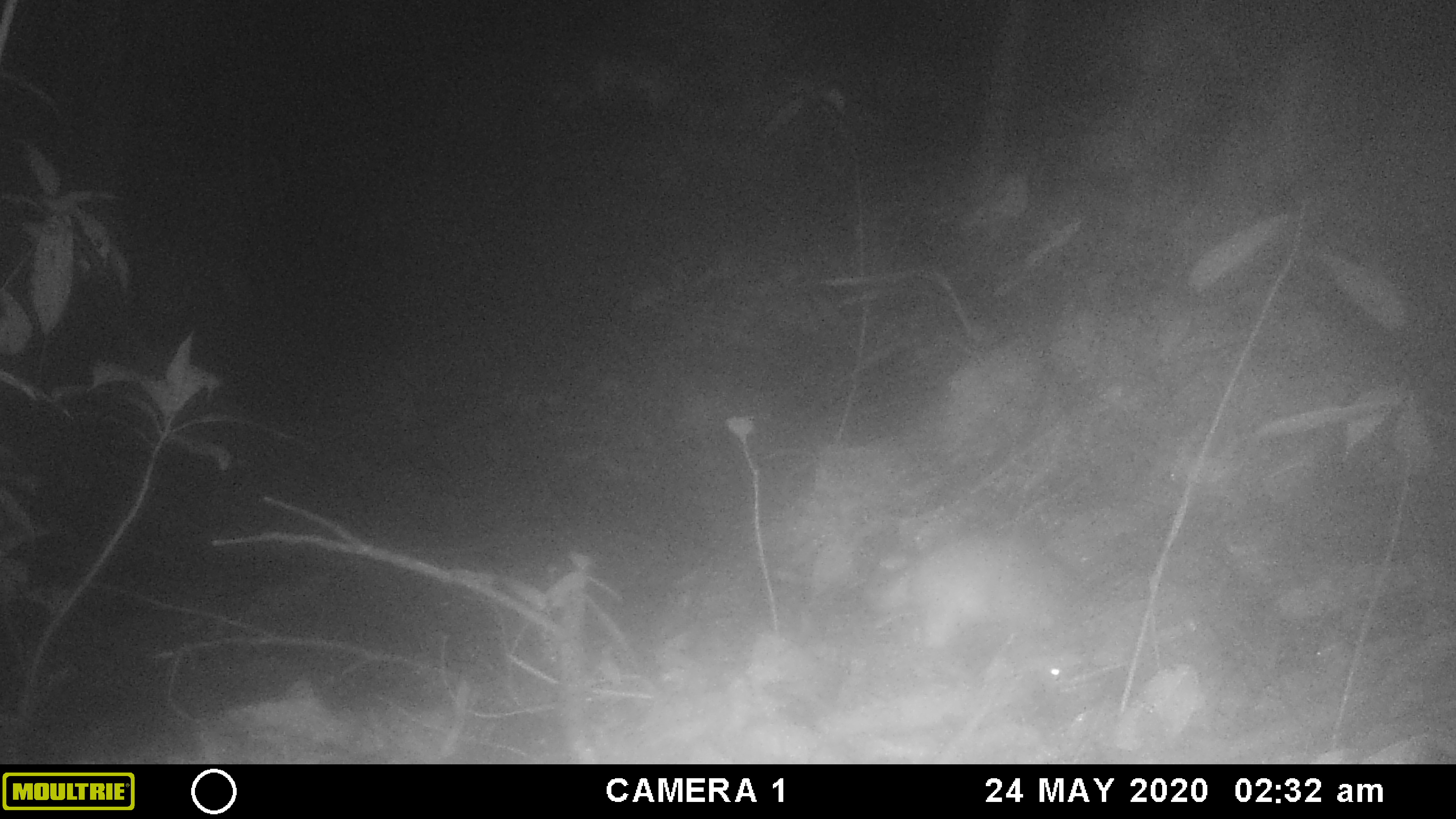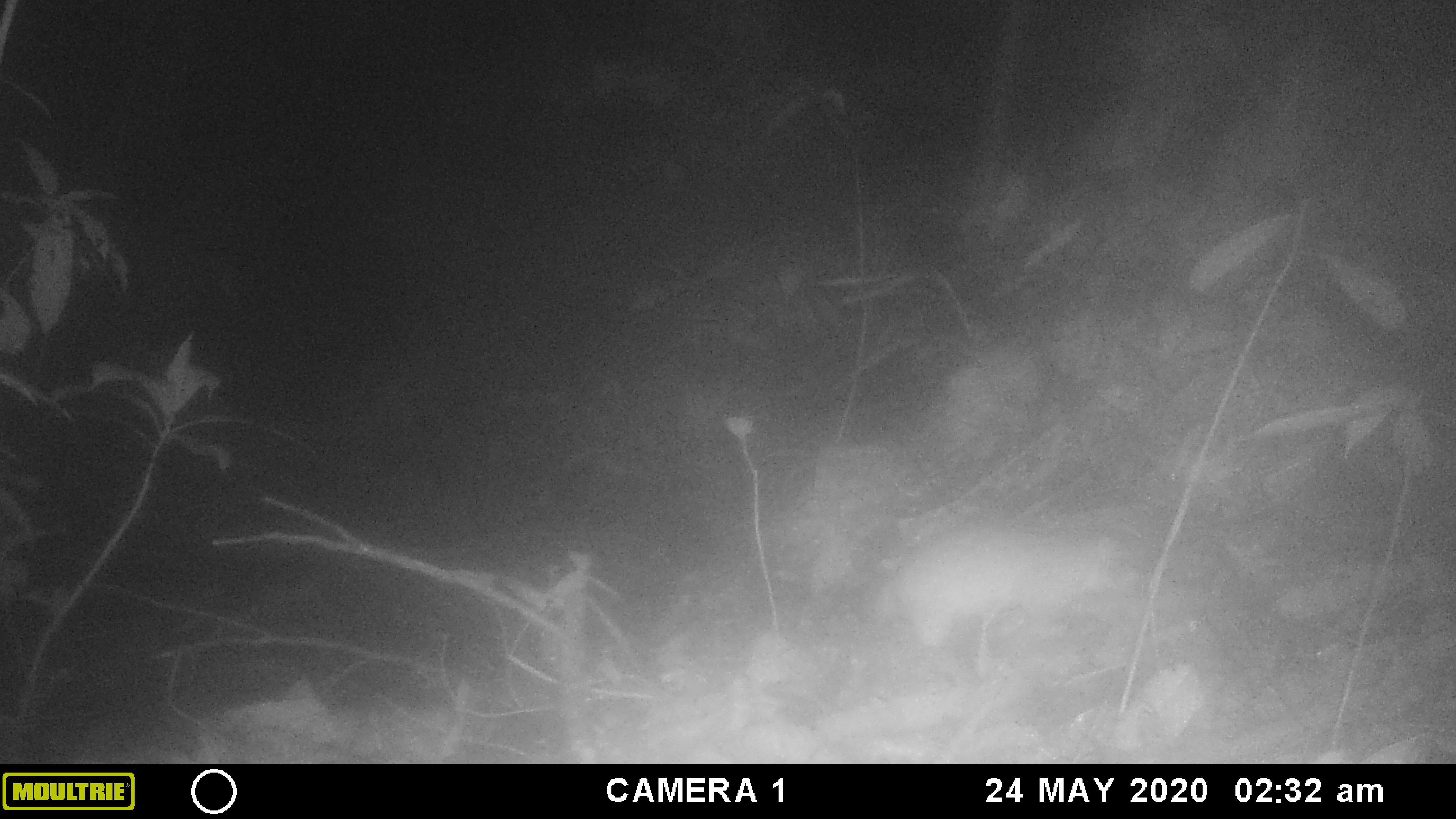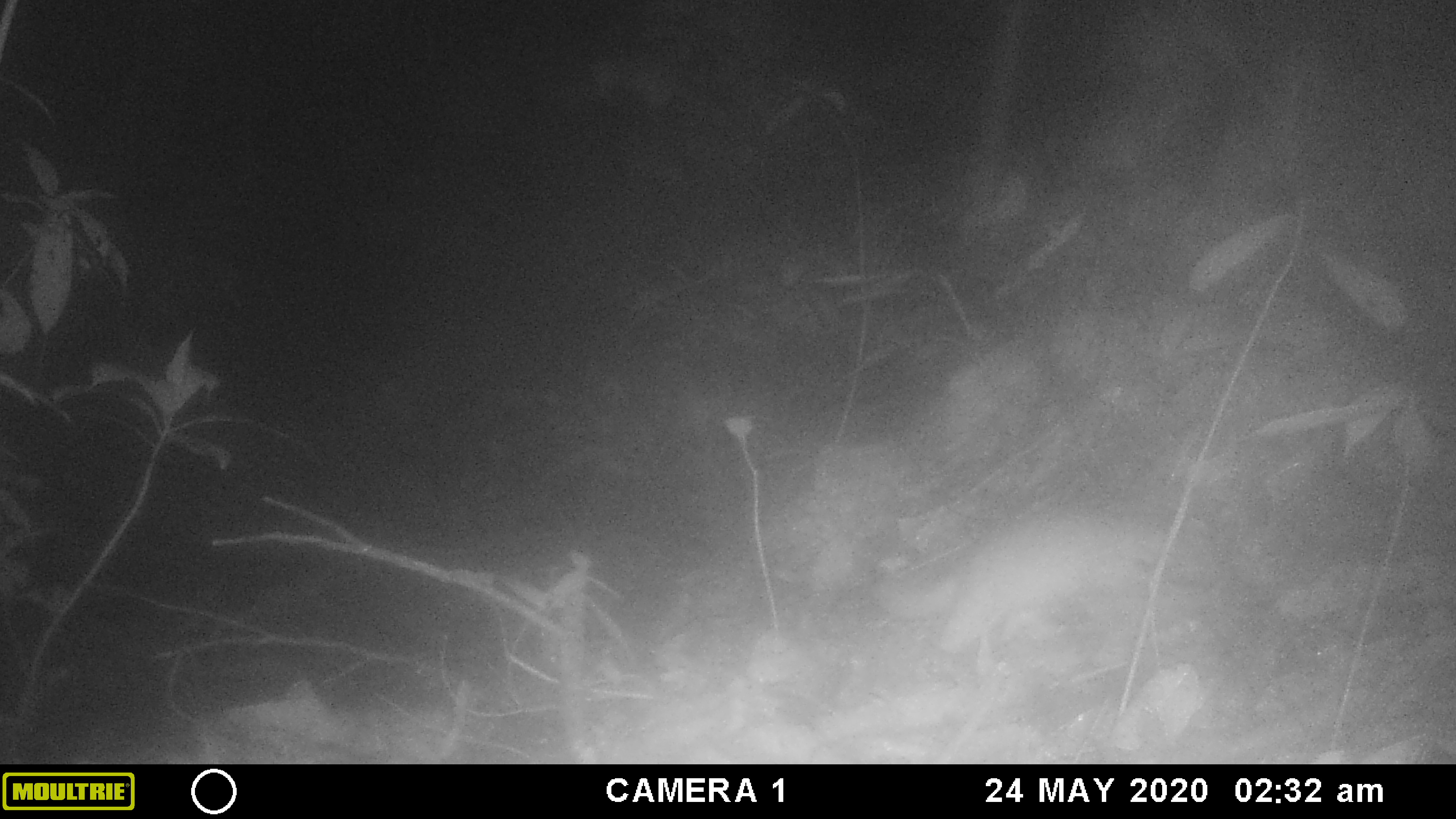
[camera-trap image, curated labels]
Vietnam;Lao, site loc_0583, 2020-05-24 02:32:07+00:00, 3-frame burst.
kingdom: Animalia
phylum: Chordata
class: Mammalia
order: Carnivora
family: Mustelidae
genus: Melogale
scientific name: Melogale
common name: ferret badger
Ferret badger (Melogale). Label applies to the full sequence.